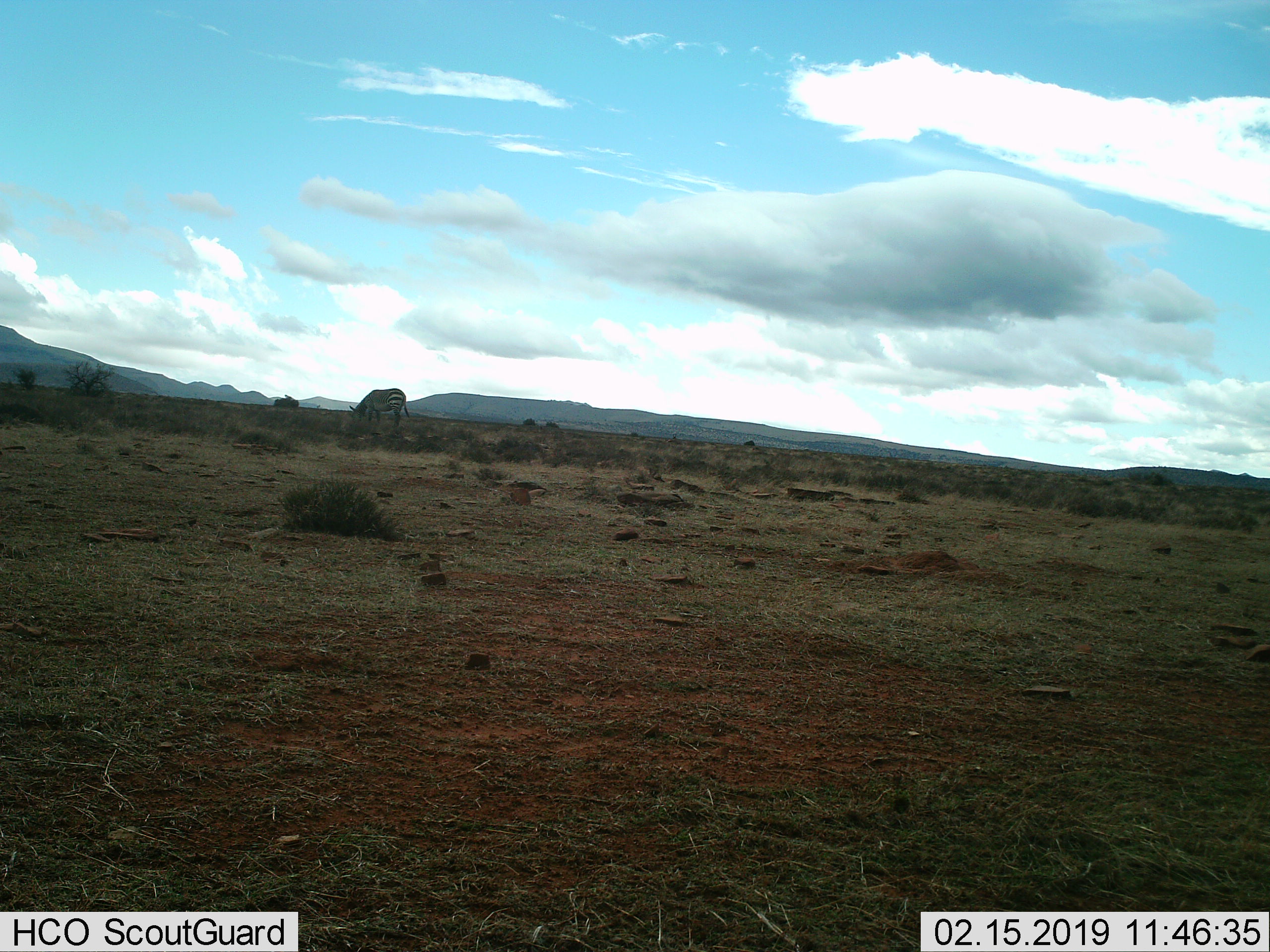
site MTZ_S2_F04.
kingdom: Animalia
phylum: Chordata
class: Mammalia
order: Perissodactyla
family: Equidae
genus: Equus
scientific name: Equus zebra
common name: mountain zebra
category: zebramountain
Zebramountain (mountain zebra) (Equus zebra), count 1. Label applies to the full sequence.